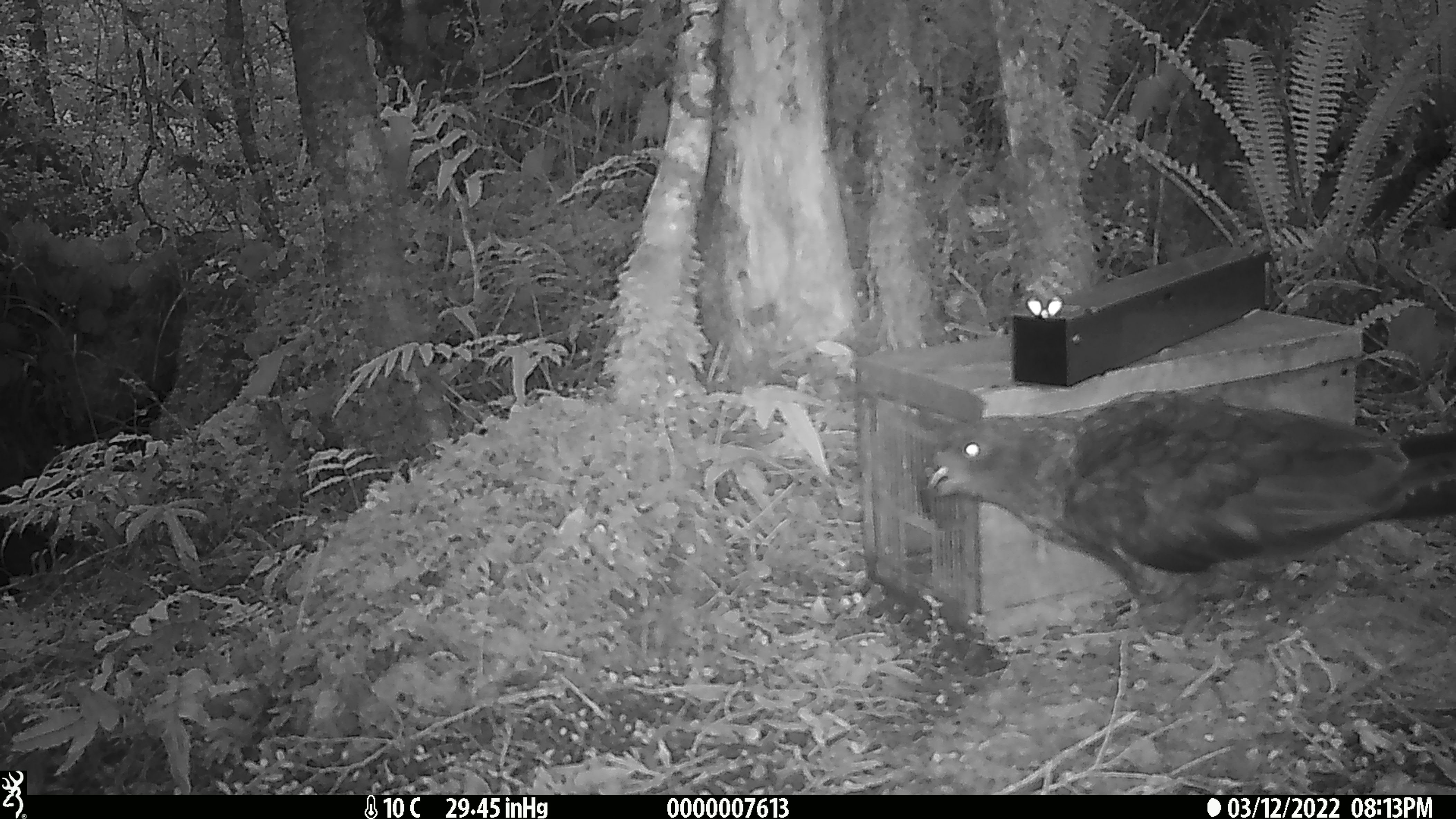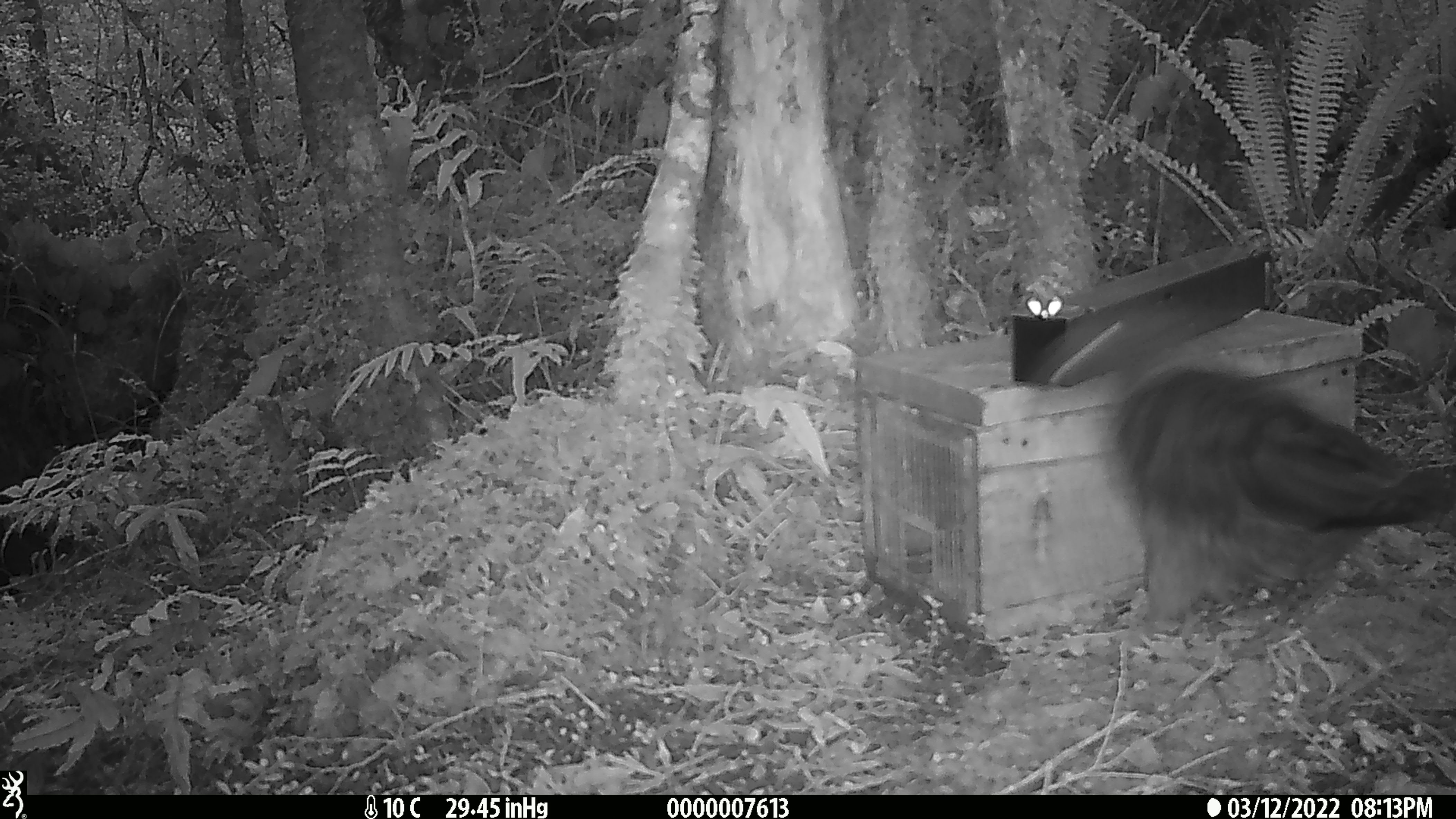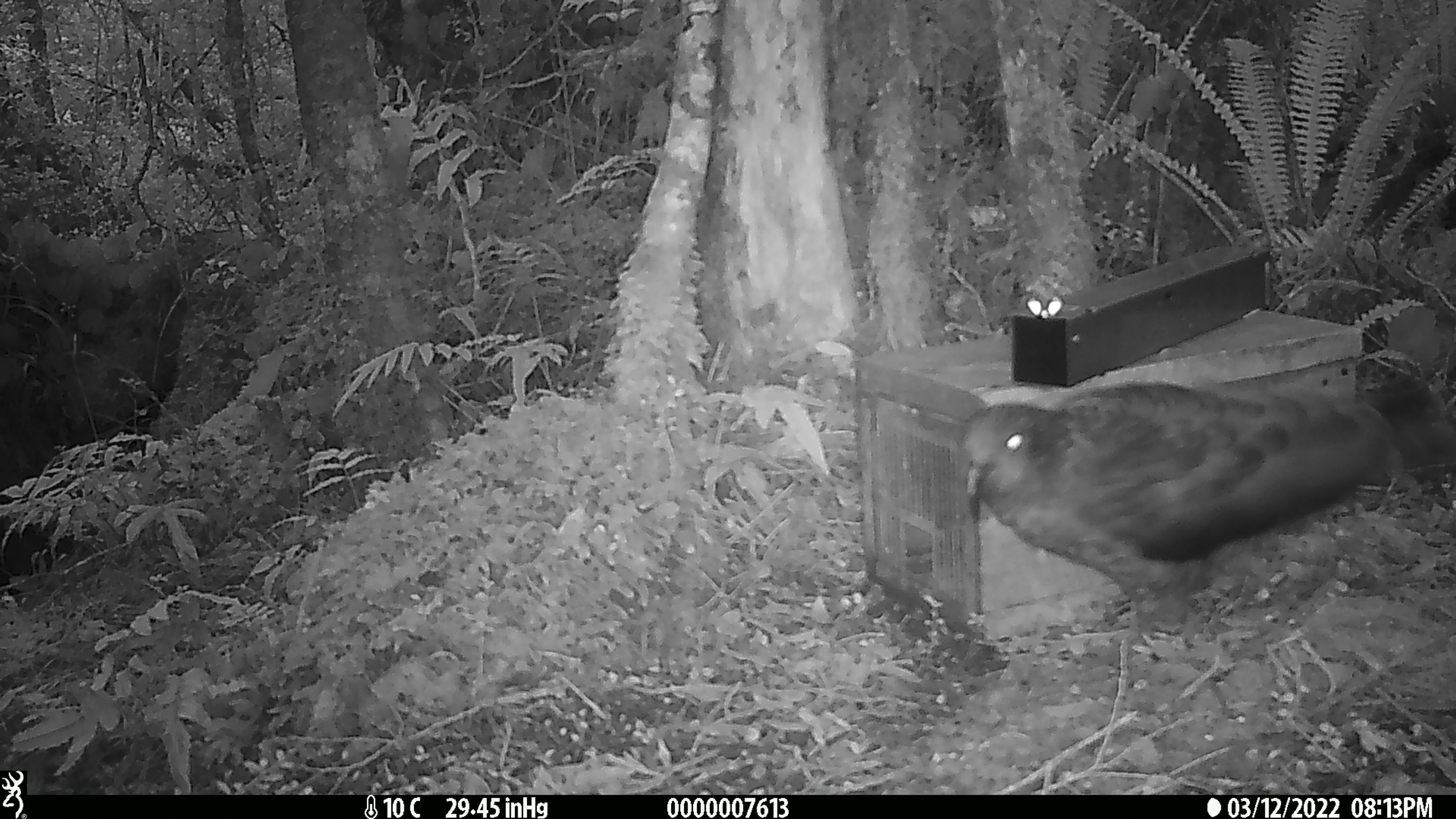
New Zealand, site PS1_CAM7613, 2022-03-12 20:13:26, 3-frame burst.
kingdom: Animalia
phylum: Chordata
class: Aves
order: Psittaciformes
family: Strigopidae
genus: Nestor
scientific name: Nestor notabilis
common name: kea